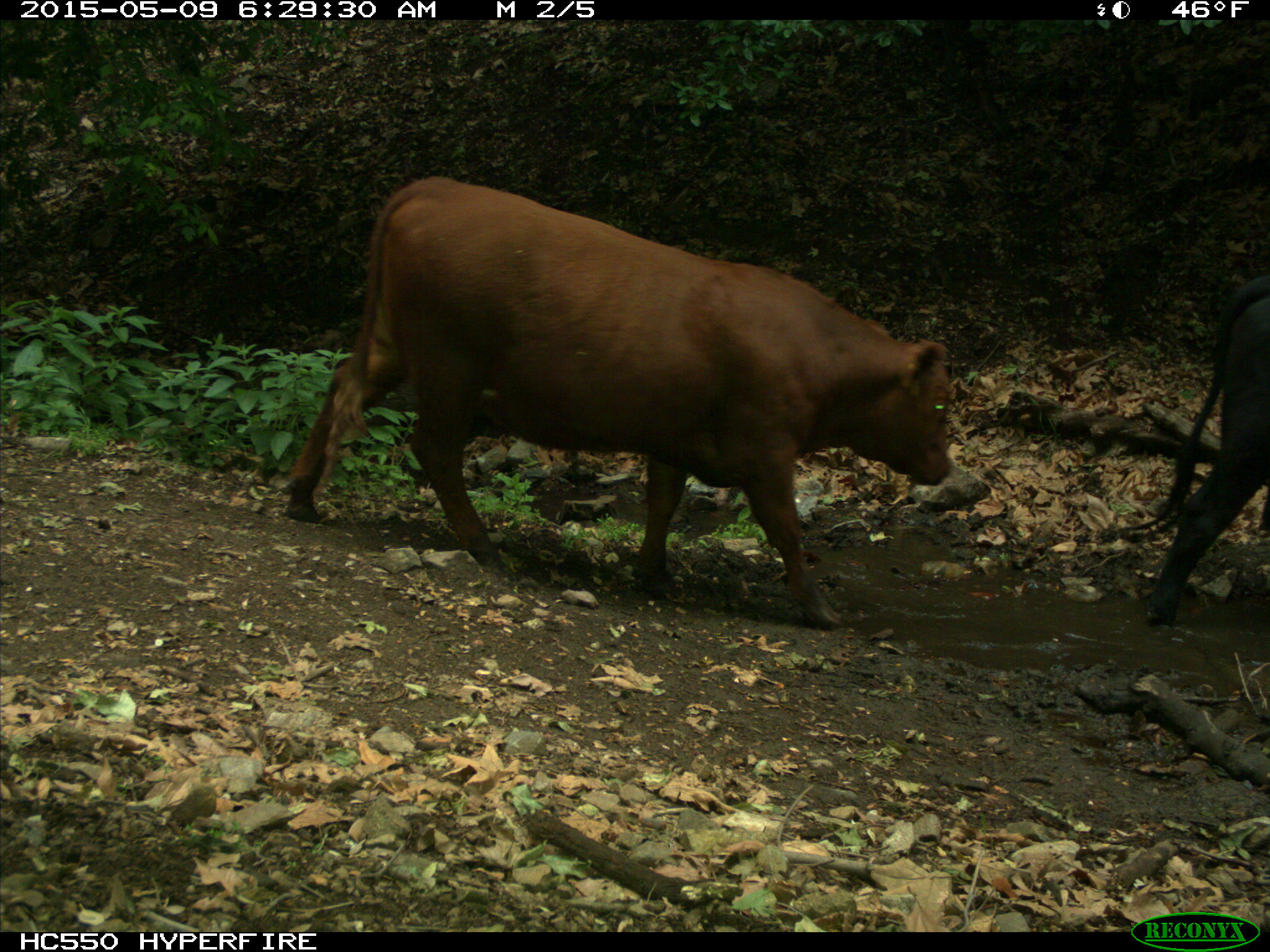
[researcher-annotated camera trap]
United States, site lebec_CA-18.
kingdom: Animalia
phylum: Chordata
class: Mammalia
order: Artiodactyla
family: Bovidae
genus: Bos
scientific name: Bos taurus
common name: domestic cow